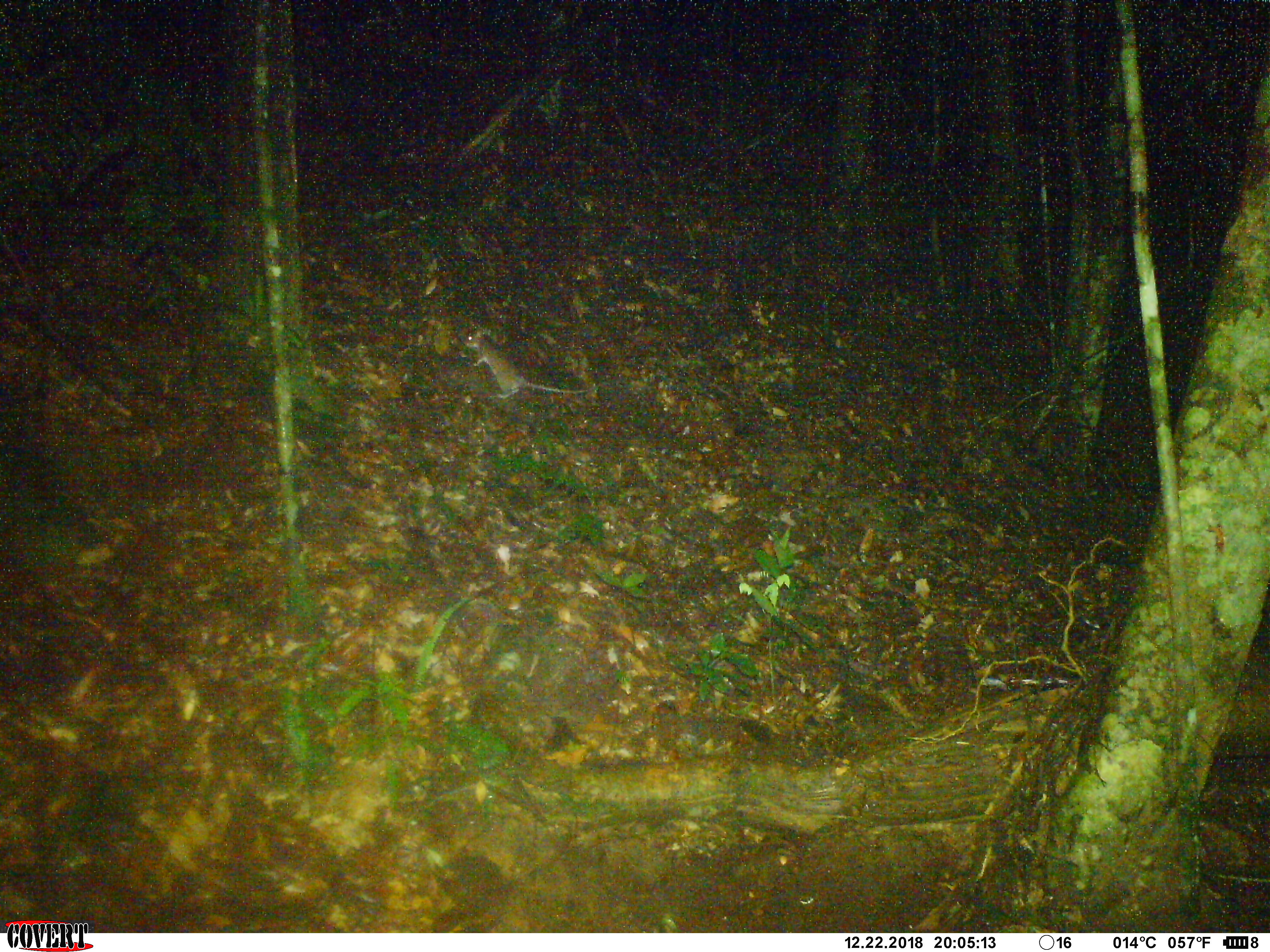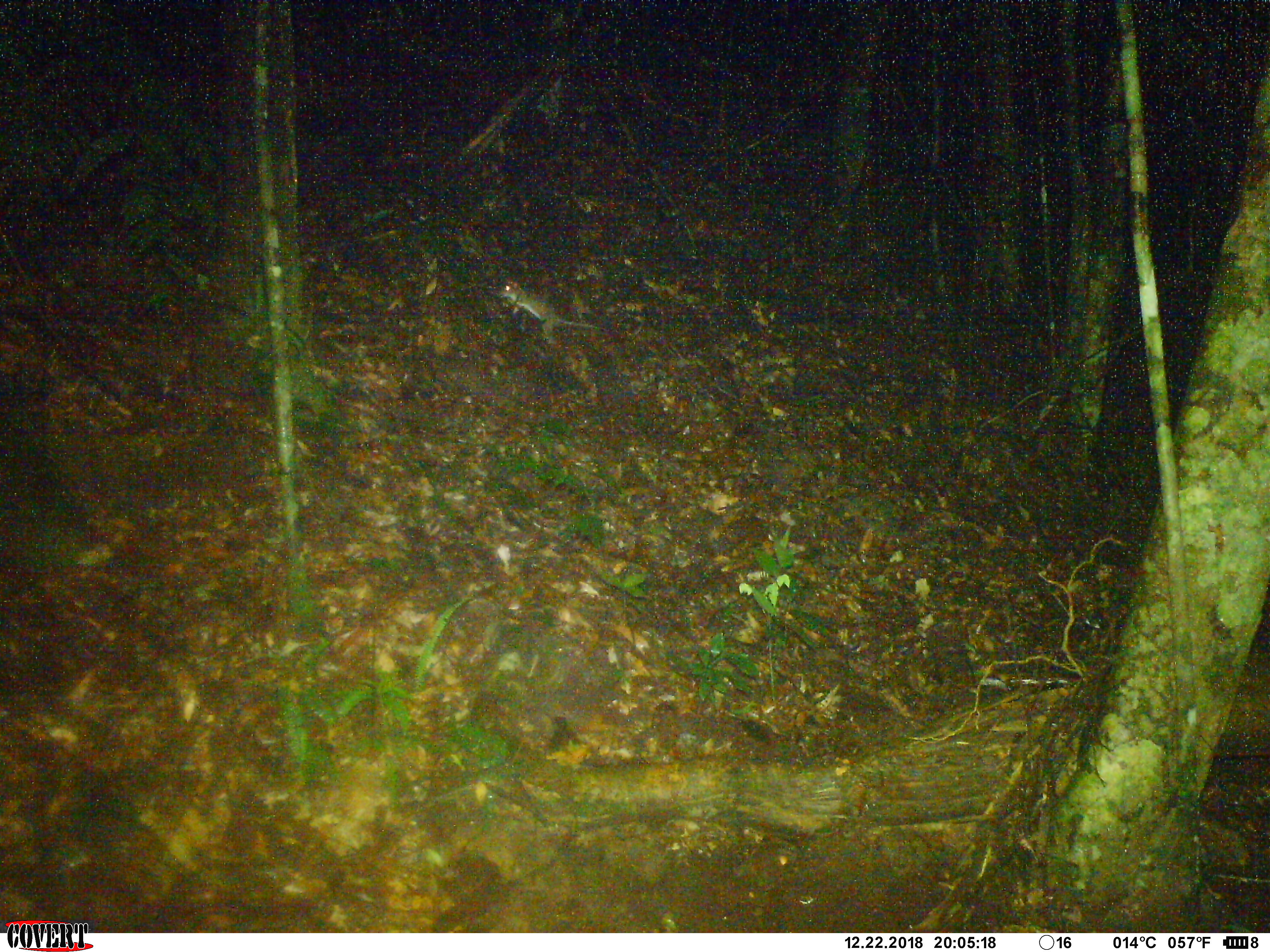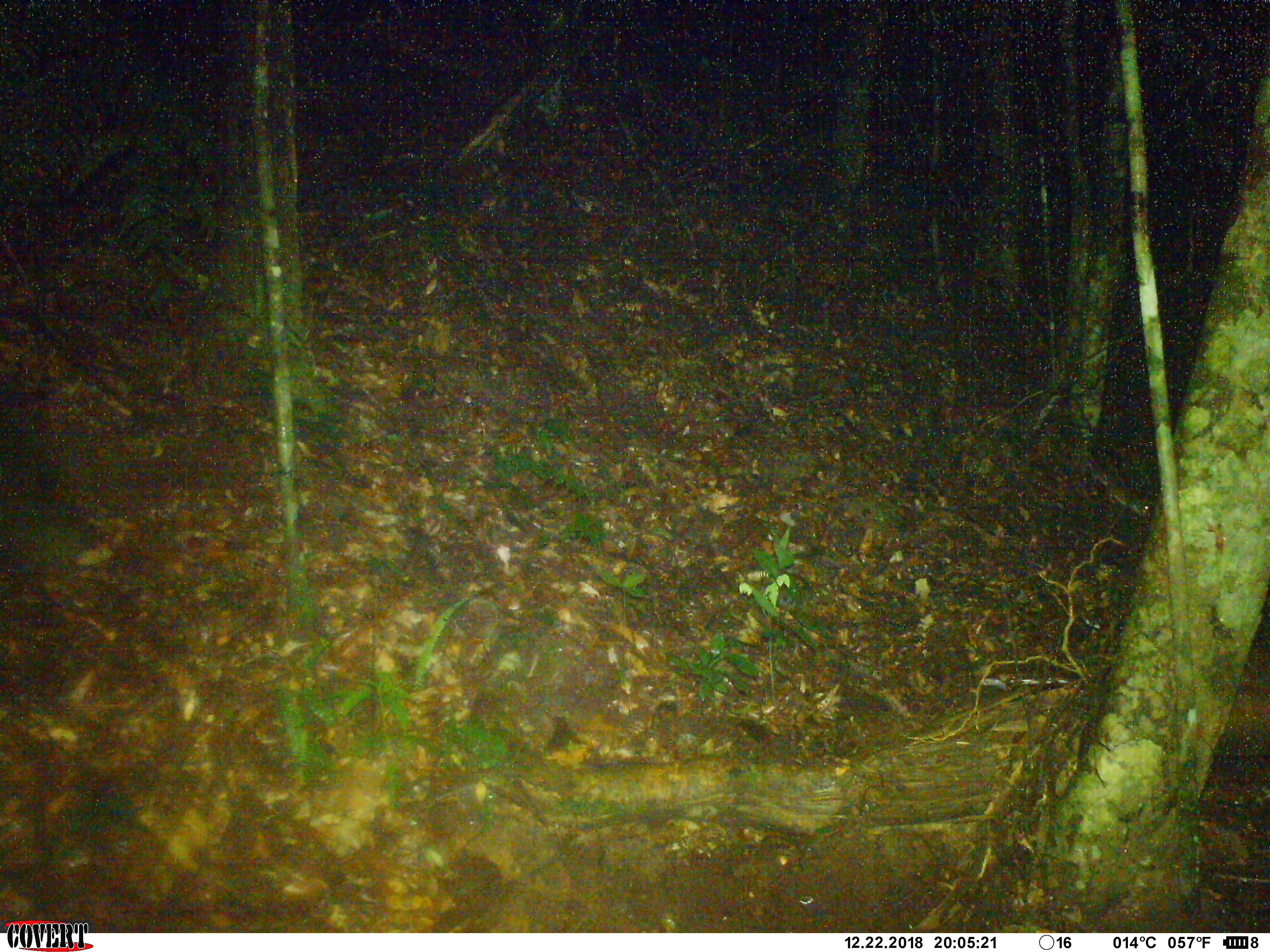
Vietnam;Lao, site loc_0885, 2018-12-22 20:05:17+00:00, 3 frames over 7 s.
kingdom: Animalia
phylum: Chordata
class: Mammalia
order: Rodentia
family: Muridae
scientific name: Muridae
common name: old-world mice and rats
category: unidentified murid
Unidentified murid (old-world mice and rats) (Muridae). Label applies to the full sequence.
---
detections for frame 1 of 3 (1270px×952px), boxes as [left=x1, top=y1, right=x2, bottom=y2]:
unidentified murid: [left=461, top=324, right=630, bottom=400]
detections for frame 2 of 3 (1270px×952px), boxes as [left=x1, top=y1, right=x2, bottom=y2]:
unidentified murid: [left=495, top=276, right=647, bottom=347]